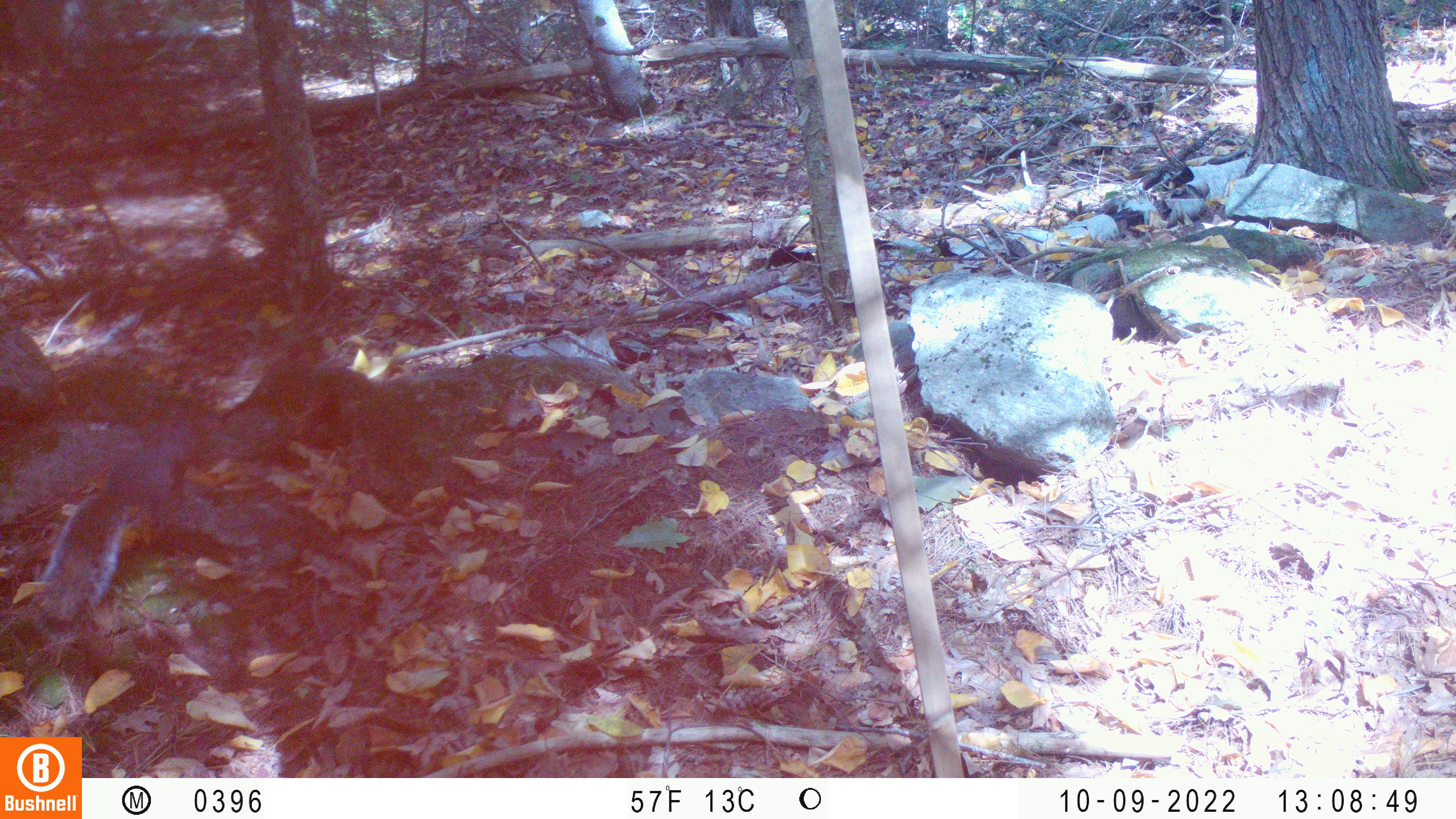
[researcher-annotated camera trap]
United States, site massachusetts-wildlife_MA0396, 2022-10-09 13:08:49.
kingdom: Animalia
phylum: Chordata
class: Mammalia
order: Rodentia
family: Sciuridae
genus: Sciurus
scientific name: Sciurus carolinensis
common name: gray squirrel